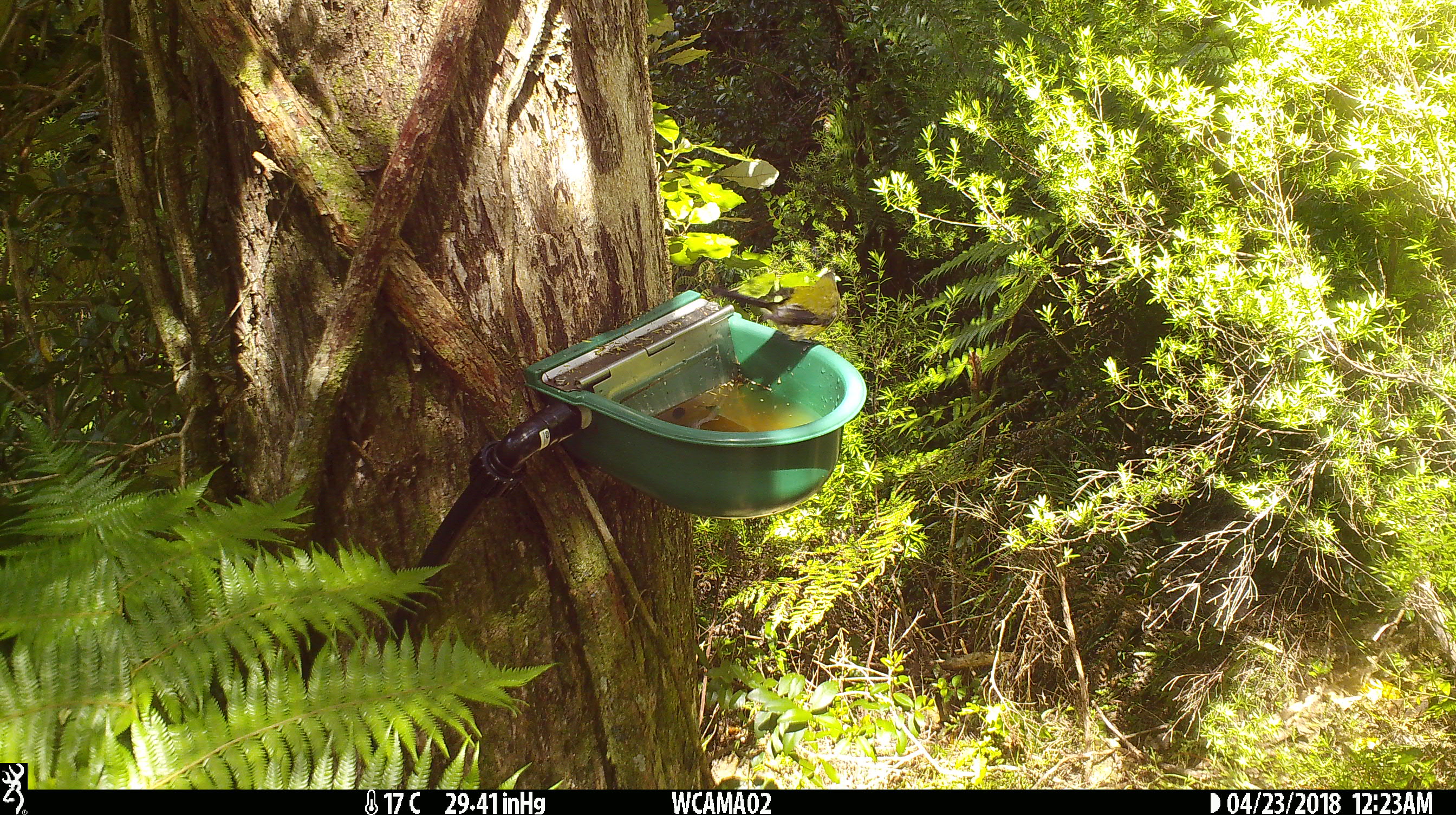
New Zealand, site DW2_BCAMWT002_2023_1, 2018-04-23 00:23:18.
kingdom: Animalia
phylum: Chordata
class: Aves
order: Passeriformes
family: Meliphagidae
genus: Anthornis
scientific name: Anthornis melanura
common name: new zealand bellbird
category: bellbird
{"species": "bellbird (new zealand bellbird) (Anthornis melanura)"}